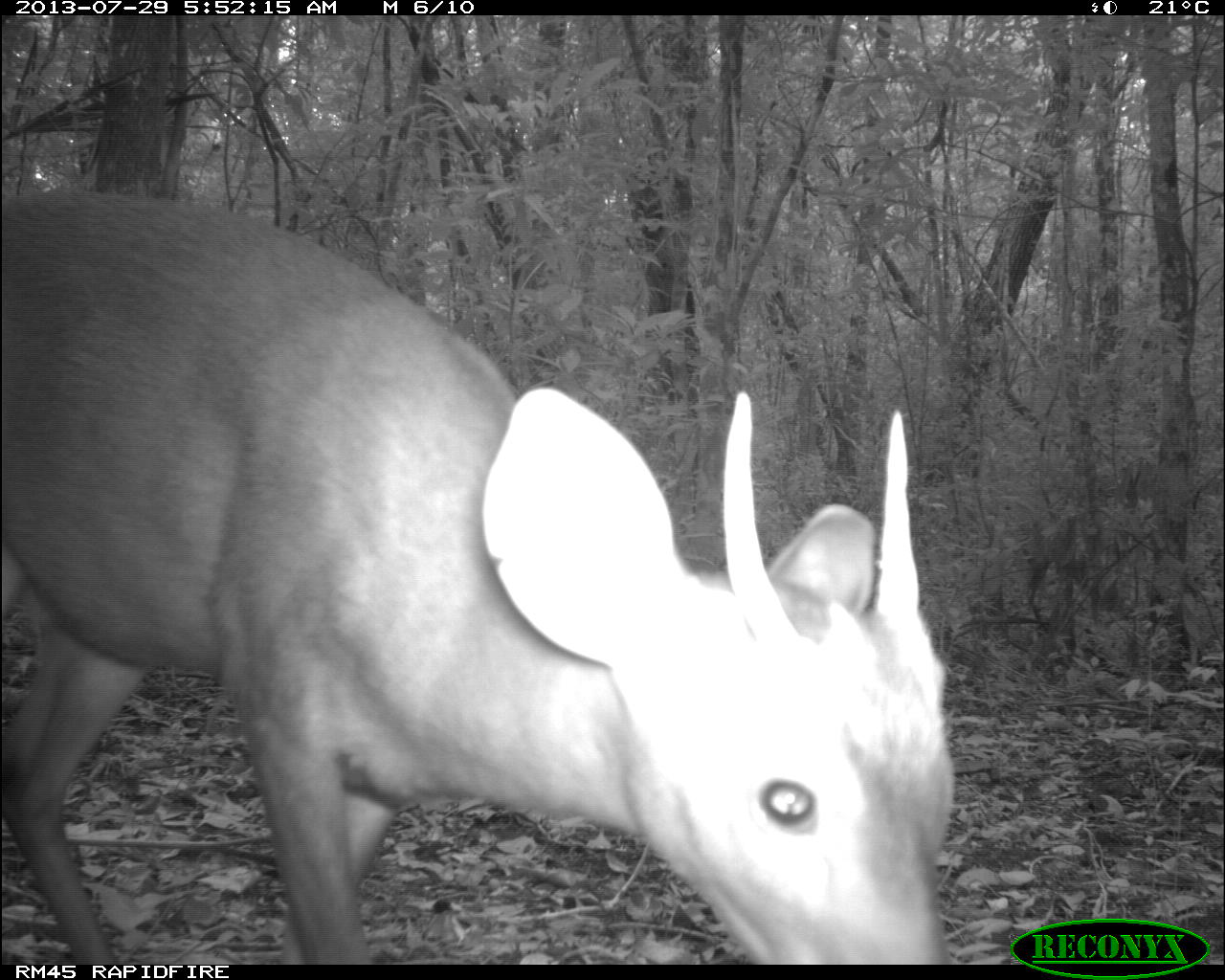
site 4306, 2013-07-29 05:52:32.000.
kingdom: Animalia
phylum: Chordata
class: Mammalia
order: Artiodactyla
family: Cervidae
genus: Mazama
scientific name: Mazama temama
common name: central american red brocket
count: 1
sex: male